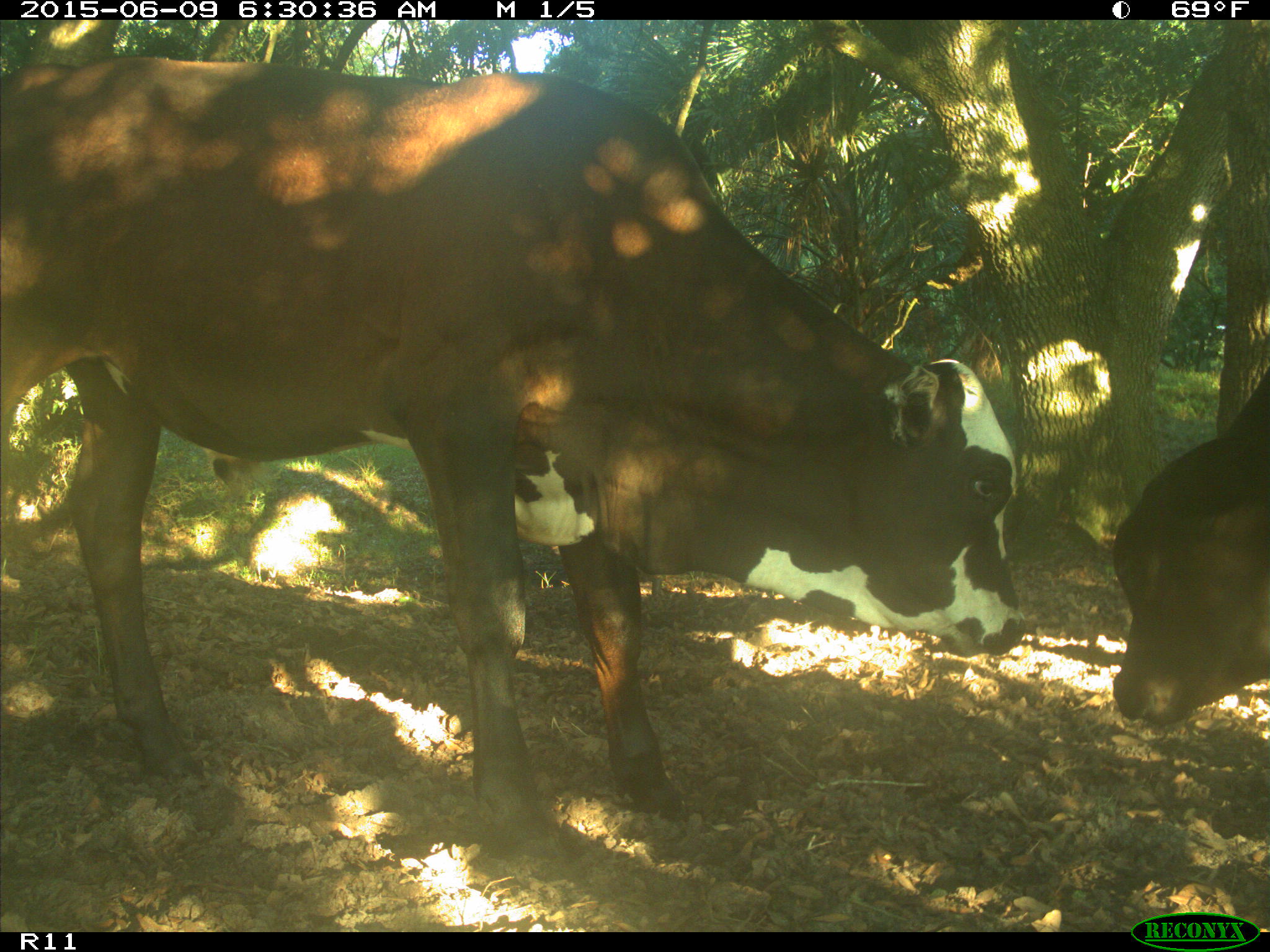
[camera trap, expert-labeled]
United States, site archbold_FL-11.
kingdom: Animalia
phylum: Chordata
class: Mammalia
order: Artiodactyla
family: Bovidae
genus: Bos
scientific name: Bos taurus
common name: domestic cow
Bos taurus (domestic cow).